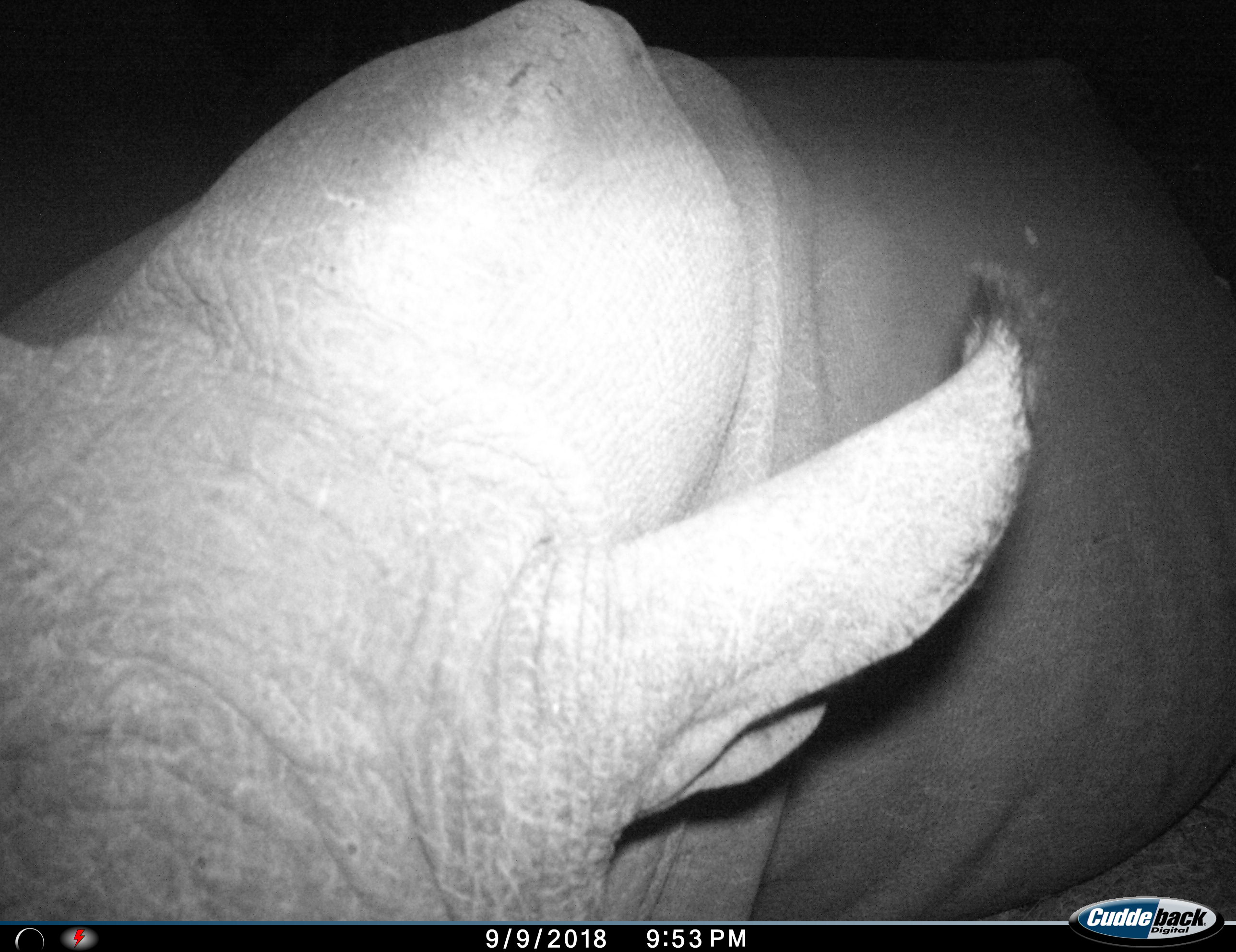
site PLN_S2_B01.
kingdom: Animalia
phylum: Chordata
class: Mammalia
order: Perissodactyla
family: Rhinocerotidae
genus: Ceratotherium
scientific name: Ceratotherium simum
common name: white rhinoceros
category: rhinoceroswhite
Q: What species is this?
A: Rhinoceroswhite (white rhinoceros) (Ceratotherium simum).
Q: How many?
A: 1.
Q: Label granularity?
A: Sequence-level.